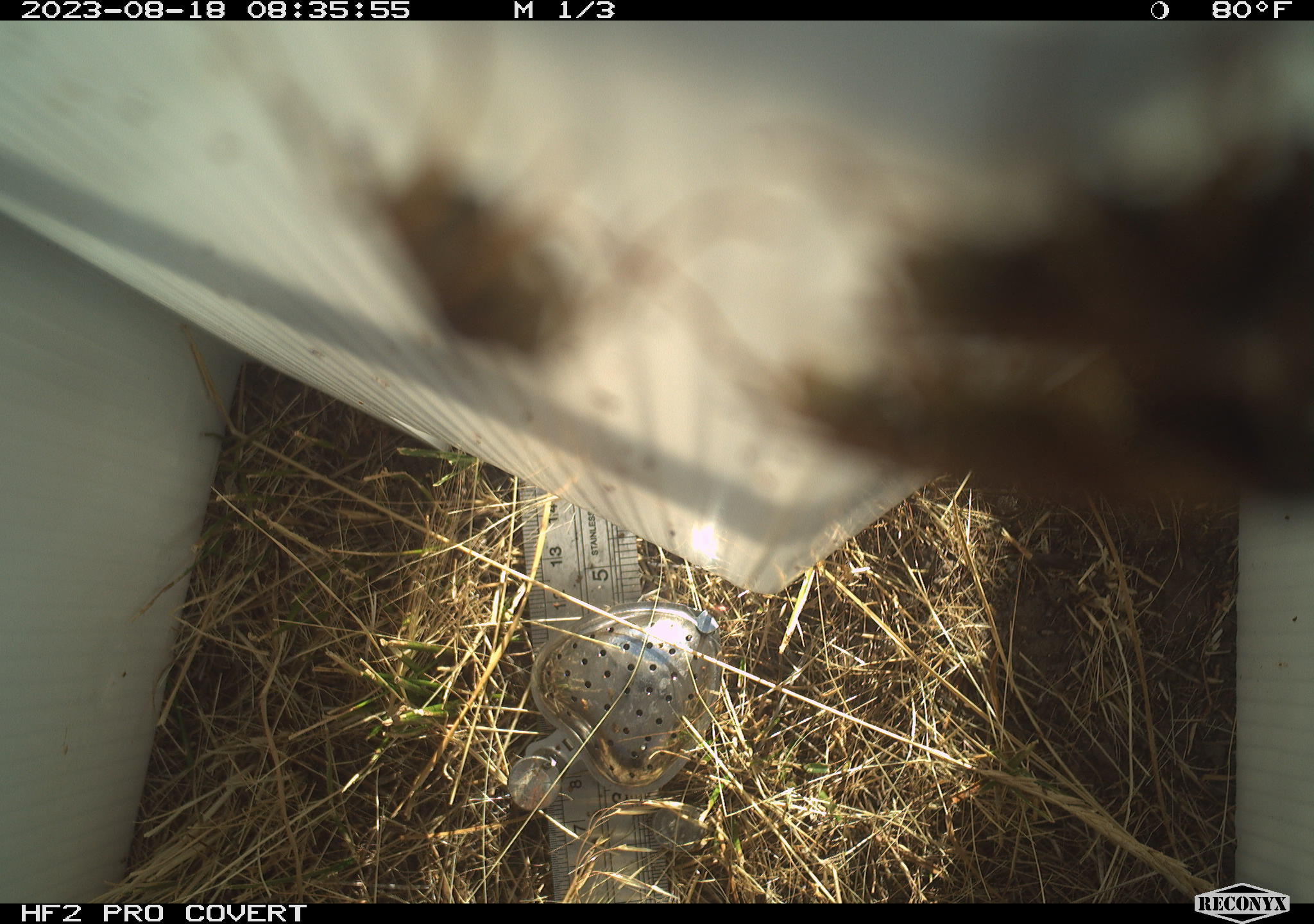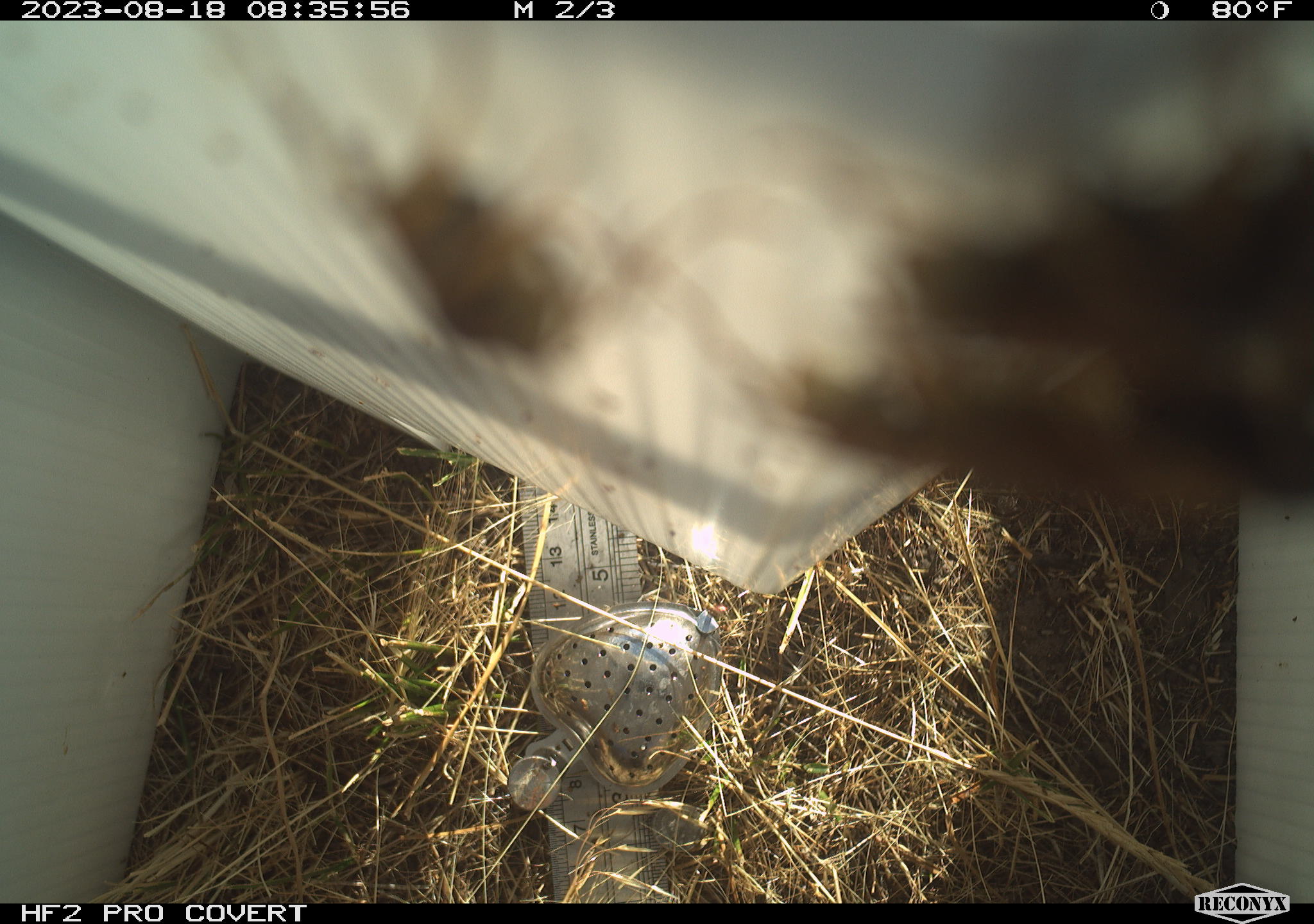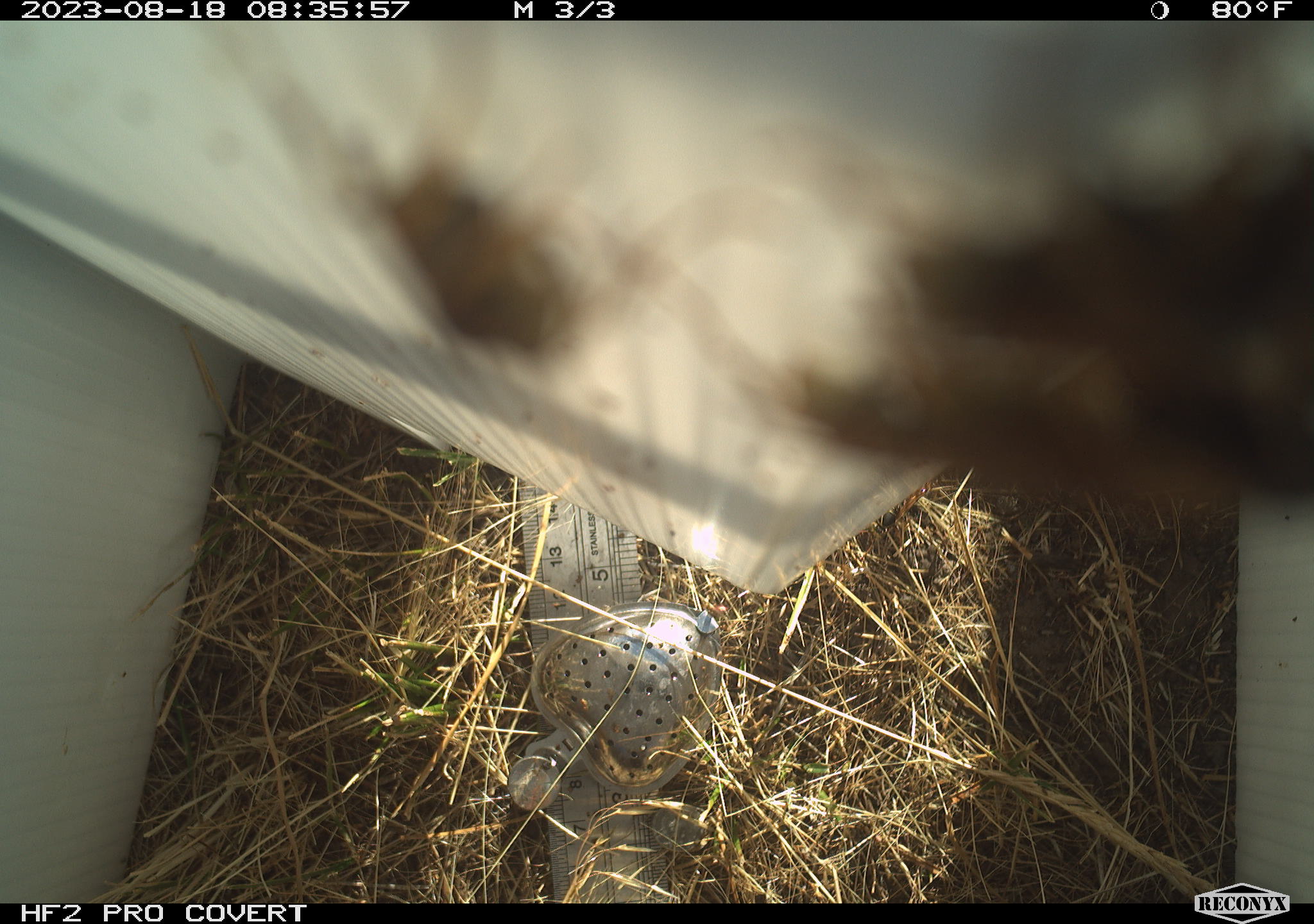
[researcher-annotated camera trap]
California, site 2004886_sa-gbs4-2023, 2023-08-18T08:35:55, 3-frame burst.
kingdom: Animalia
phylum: Arthropoda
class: Insecta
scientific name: Insecta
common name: insect